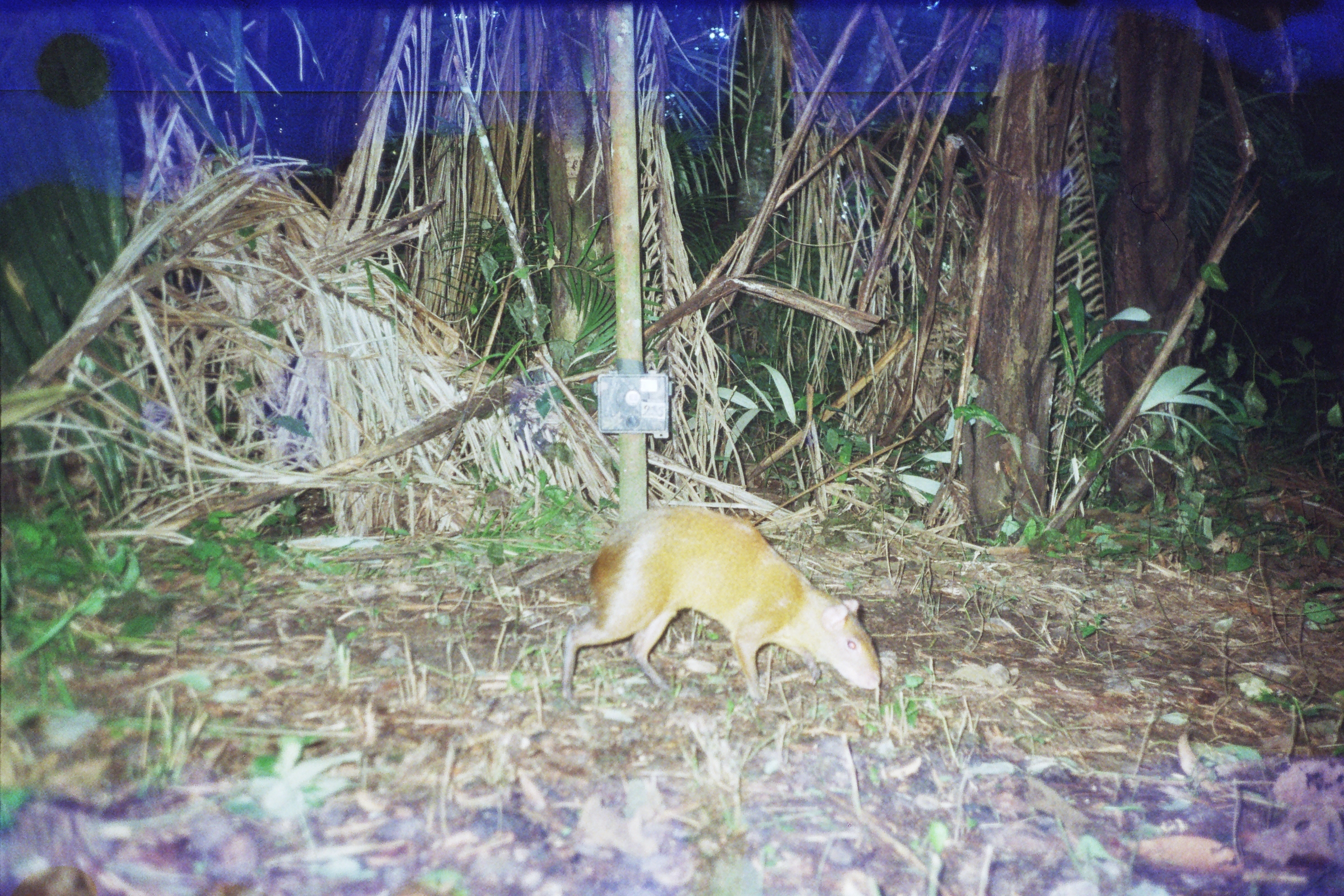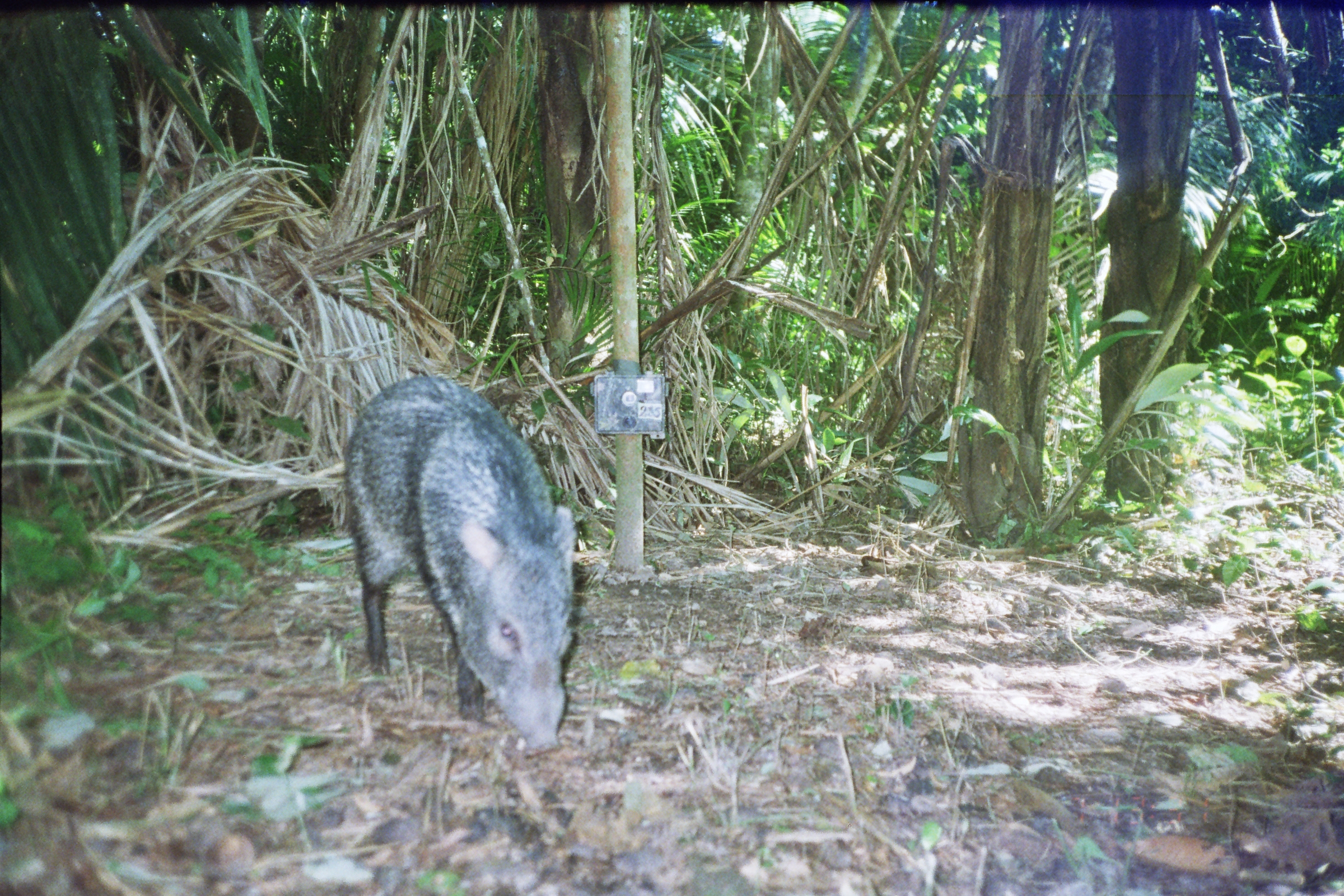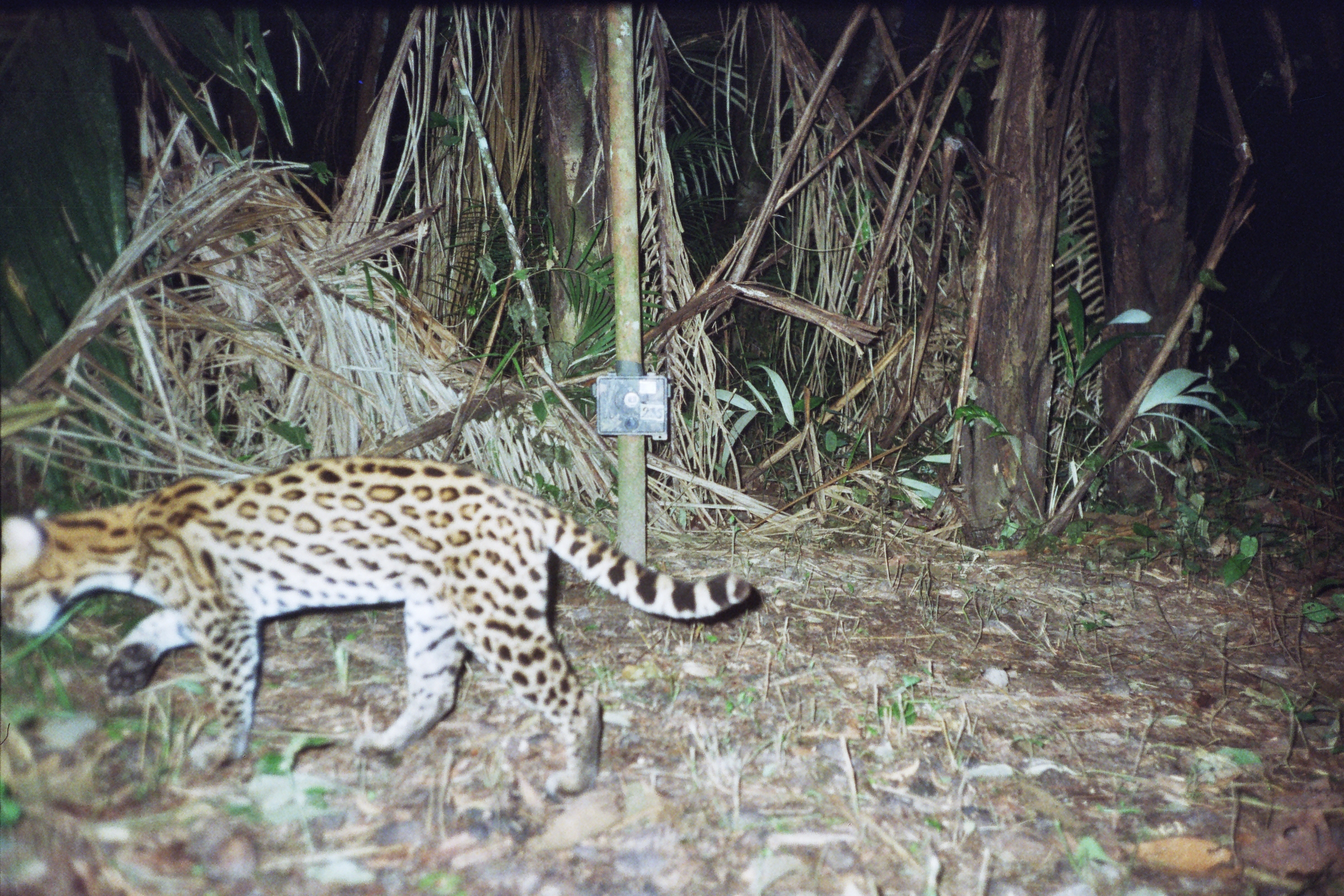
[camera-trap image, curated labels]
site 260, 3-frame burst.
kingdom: Animalia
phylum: Chordata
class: Mammalia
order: Rodentia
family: Dasyproctidae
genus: Dasyprocta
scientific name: Dasyprocta punctata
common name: central american agouti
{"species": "Dasyprocta punctata (central american agouti)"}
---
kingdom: Animalia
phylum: Chordata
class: Mammalia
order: Artiodactyla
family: Tayassuidae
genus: Pecari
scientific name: Pecari tajacu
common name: collared peccary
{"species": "Pecari tajacu (collared peccary)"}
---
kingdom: Animalia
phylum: Chordata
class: Mammalia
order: Carnivora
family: Felidae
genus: Leopardus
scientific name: Leopardus pardalis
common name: ocelot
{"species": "Leopardus pardalis (ocelot)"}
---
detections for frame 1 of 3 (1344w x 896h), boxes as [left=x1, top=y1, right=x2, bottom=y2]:
dasyprocta punctata: [left=562, top=505, right=881, bottom=709]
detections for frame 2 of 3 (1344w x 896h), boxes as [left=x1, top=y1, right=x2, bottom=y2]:
pecari tajacu: [left=341, top=373, right=582, bottom=762]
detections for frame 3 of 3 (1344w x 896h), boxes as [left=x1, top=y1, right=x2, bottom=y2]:
leopardus pardalis: [left=0, top=453, right=752, bottom=805]